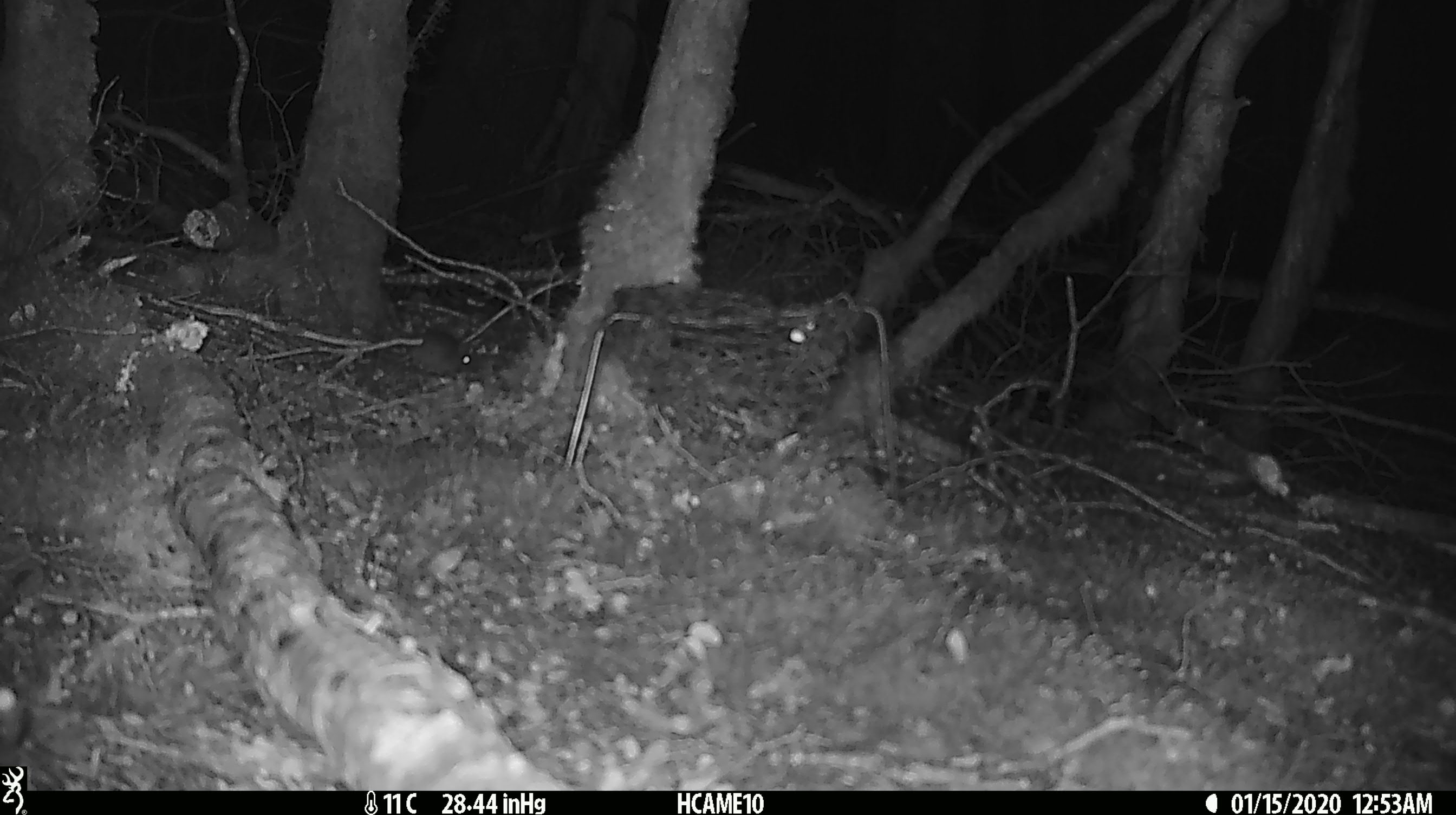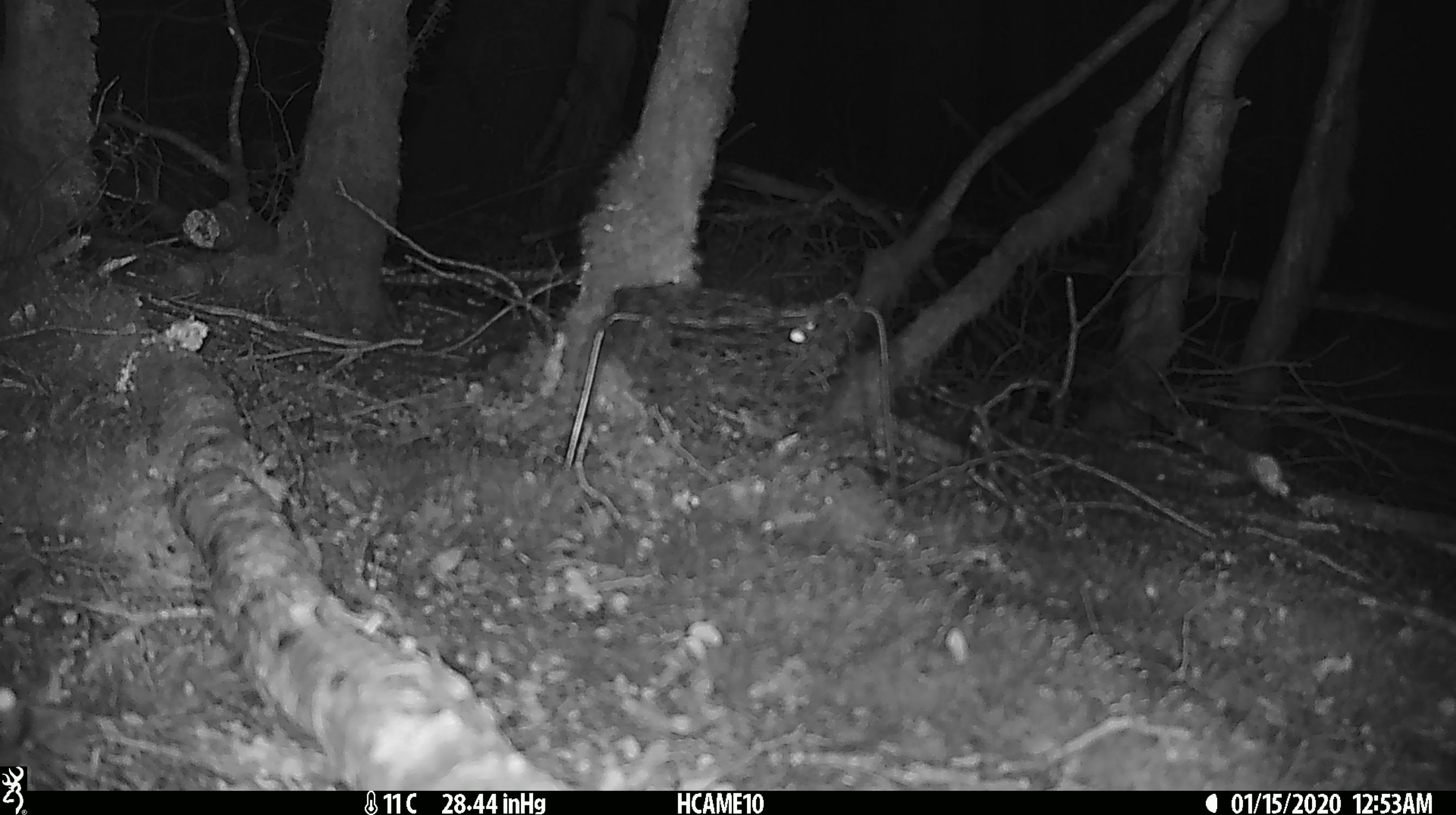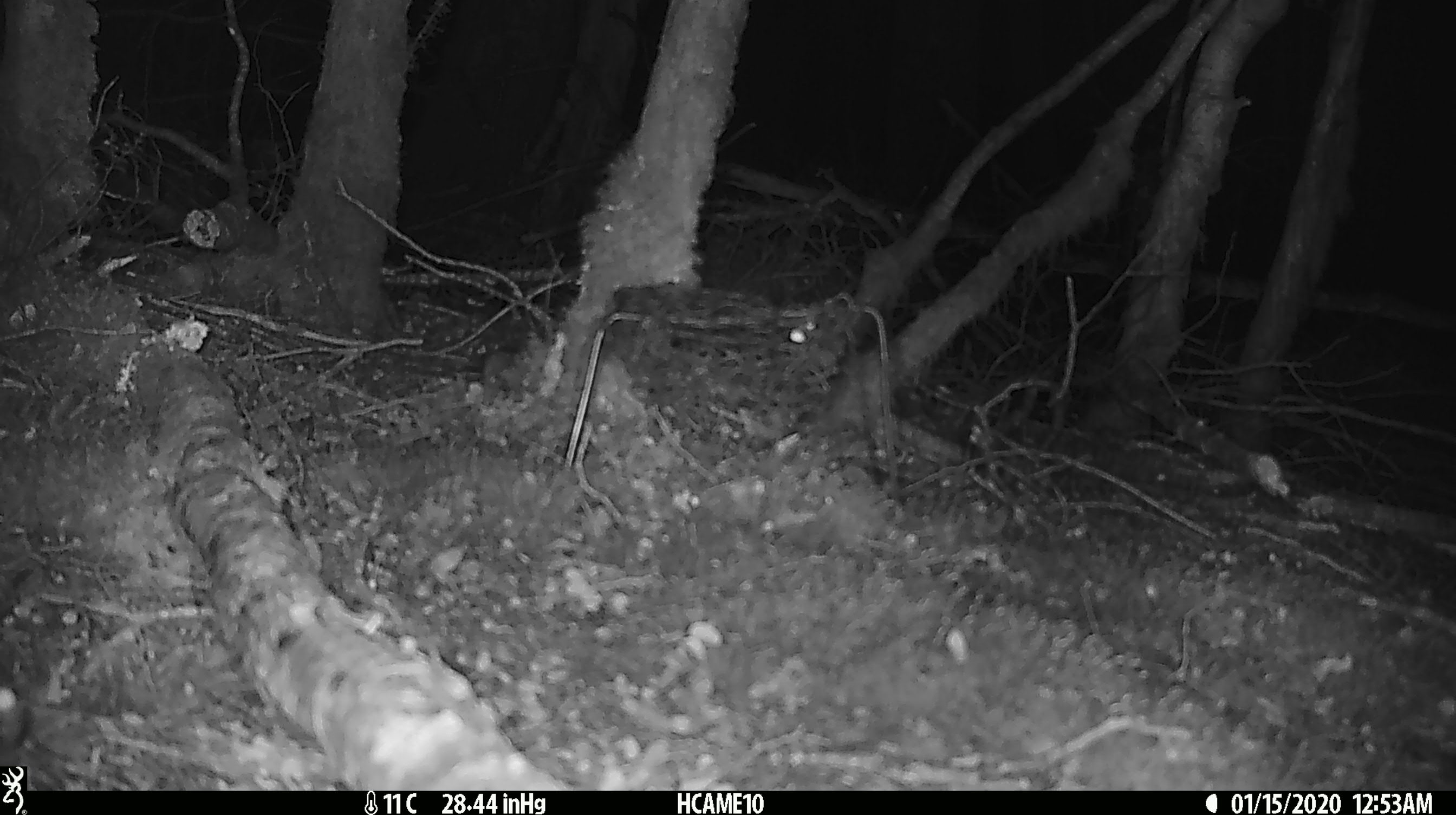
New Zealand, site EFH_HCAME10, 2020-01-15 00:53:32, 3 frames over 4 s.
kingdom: Animalia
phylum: Chordata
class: Mammalia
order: Rodentia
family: Muridae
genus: Mus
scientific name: Mus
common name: mouse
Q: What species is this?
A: Mouse (Mus).